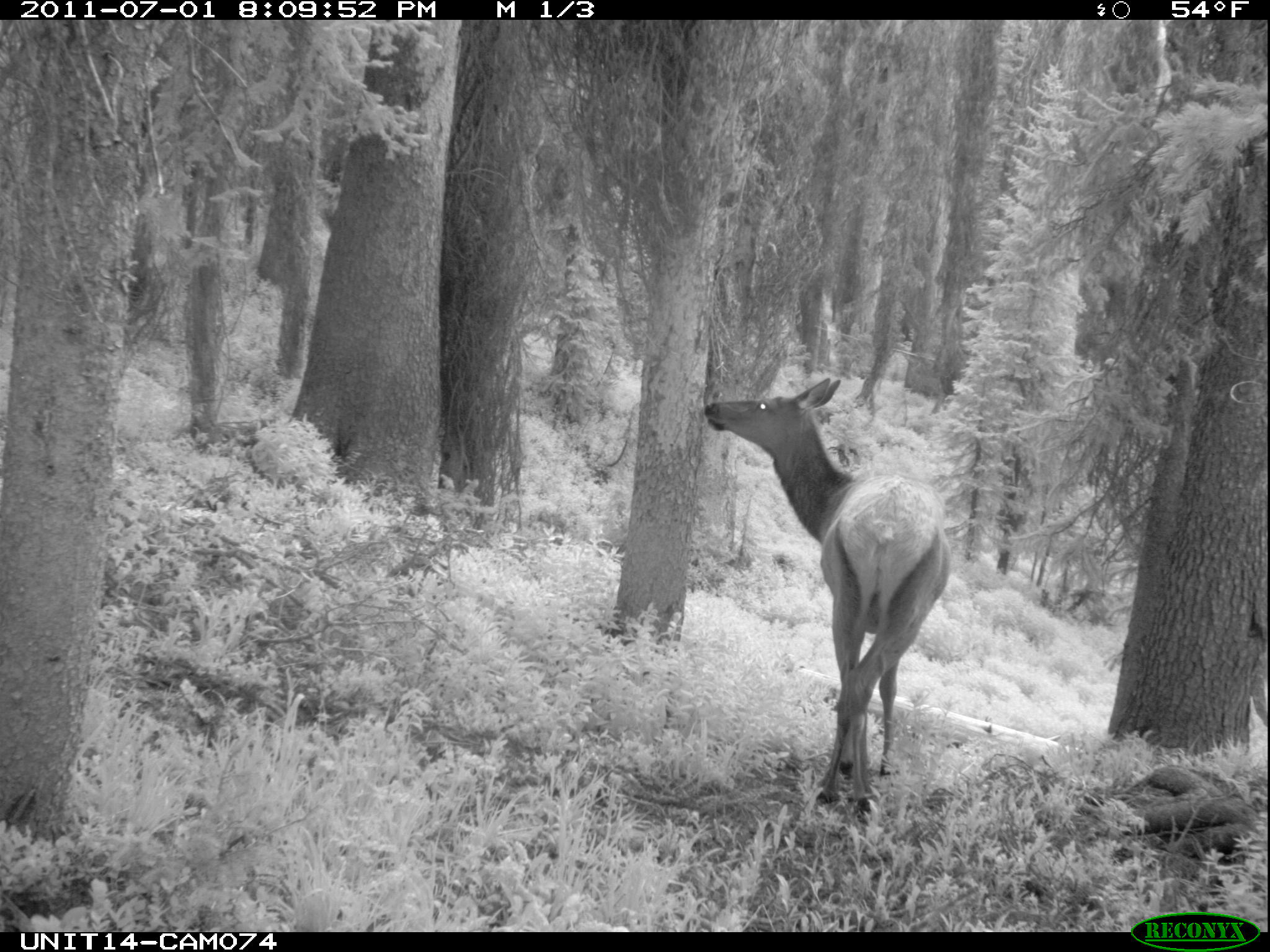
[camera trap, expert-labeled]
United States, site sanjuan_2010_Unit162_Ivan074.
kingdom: Animalia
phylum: Chordata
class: Mammalia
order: Artiodactyla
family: Cervidae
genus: Cervus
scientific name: Cervus elaphus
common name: red deer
Cervus elaphus (red deer).